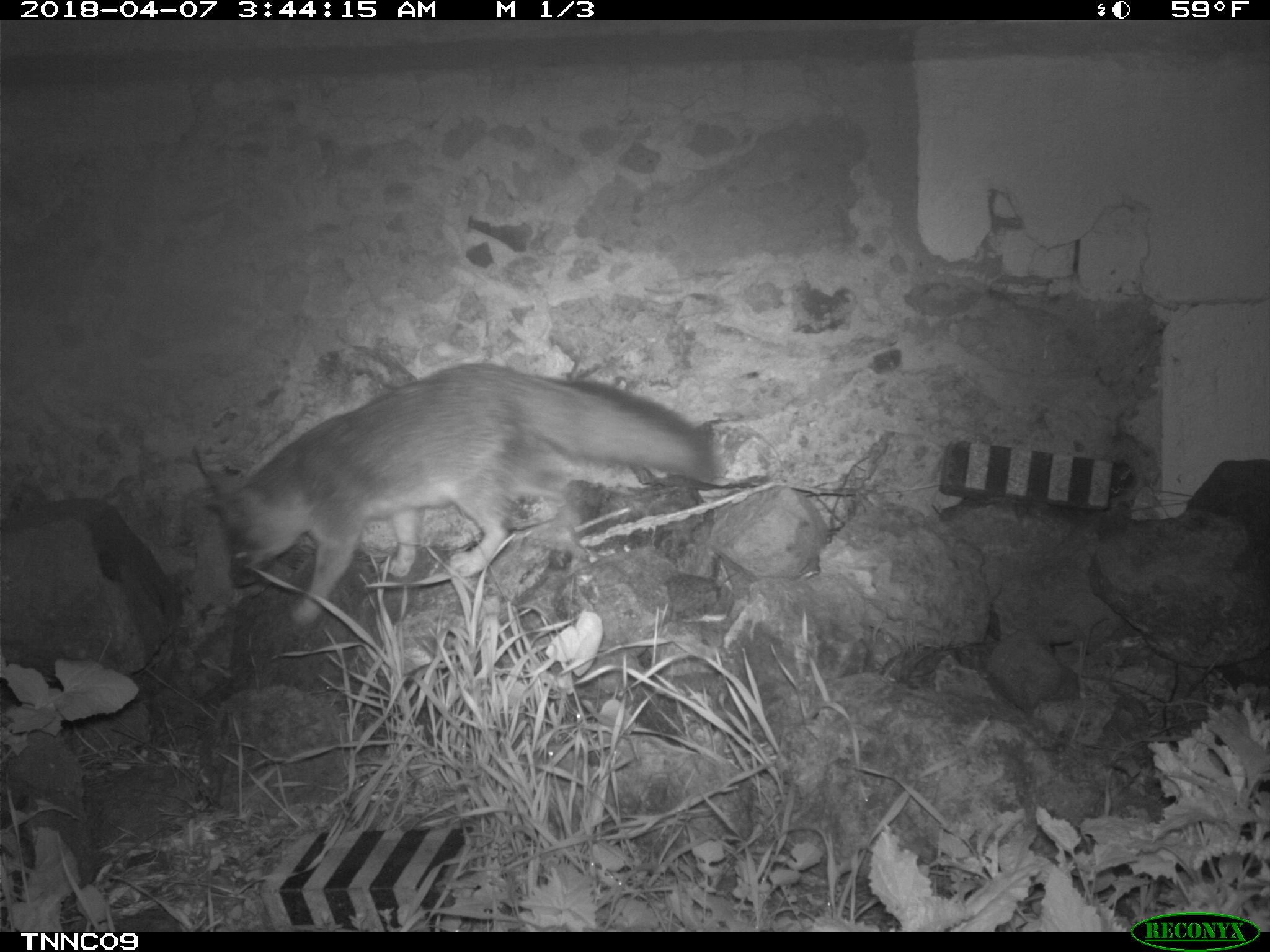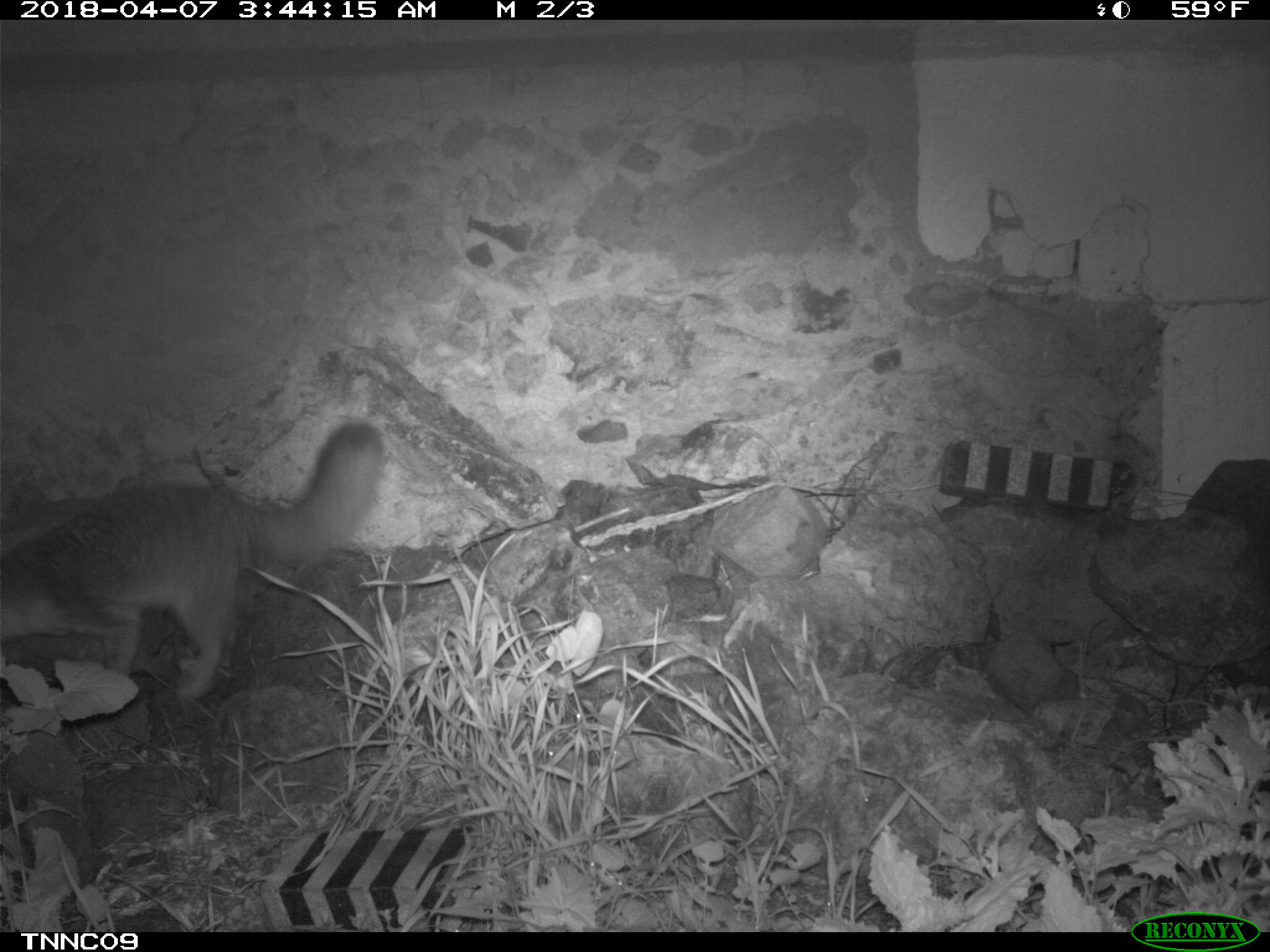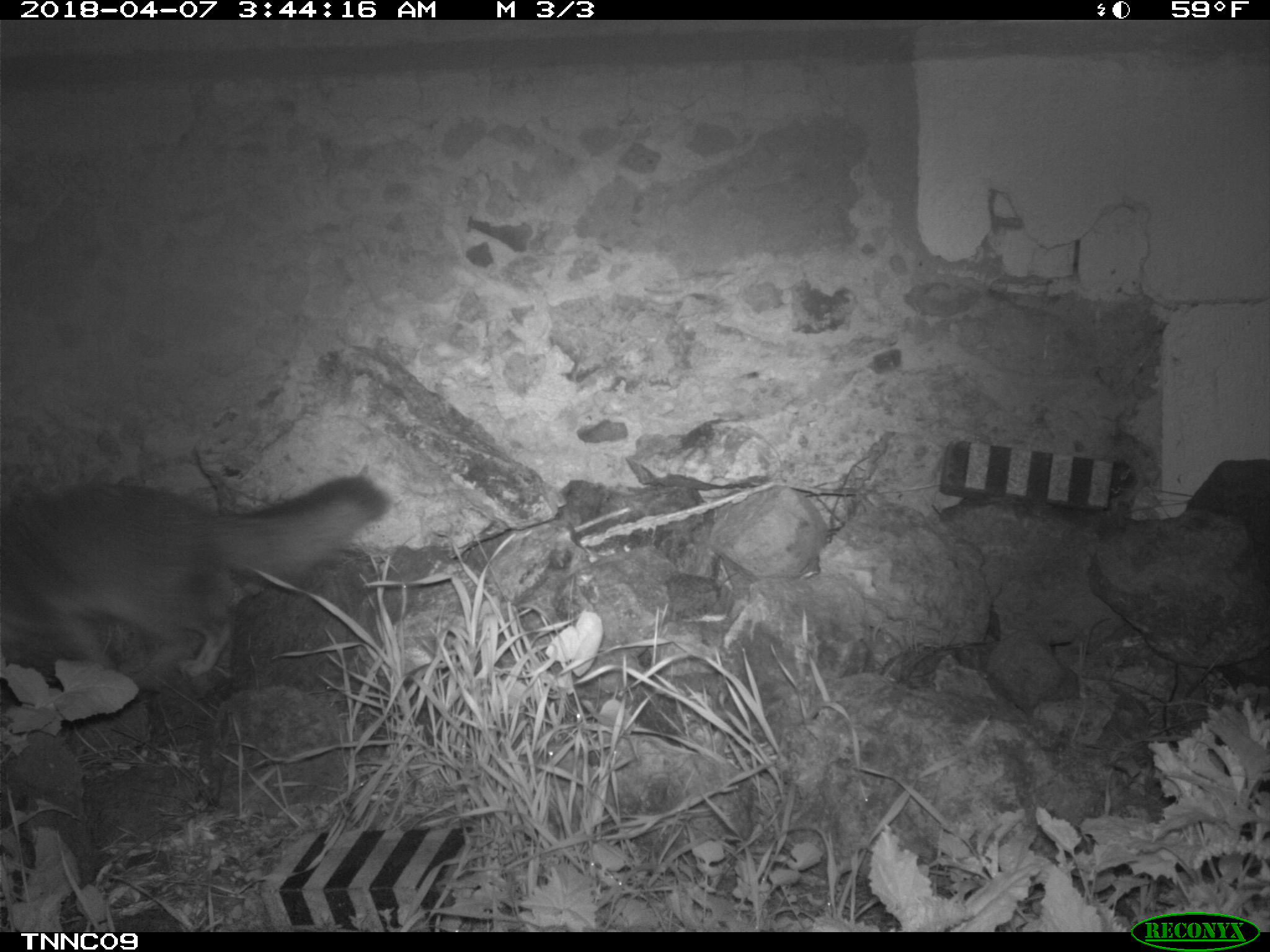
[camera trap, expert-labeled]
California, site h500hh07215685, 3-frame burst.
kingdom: Animalia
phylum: Chordata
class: Mammalia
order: Carnivora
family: Canidae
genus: Urocyon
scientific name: Urocyon littoralis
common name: island fox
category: fox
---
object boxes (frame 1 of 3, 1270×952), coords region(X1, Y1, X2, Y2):
fox: region(202, 363, 716, 625)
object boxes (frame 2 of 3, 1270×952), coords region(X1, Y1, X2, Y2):
fox: region(0, 422, 384, 700)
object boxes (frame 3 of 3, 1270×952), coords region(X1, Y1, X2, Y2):
fox: region(0, 474, 388, 676)